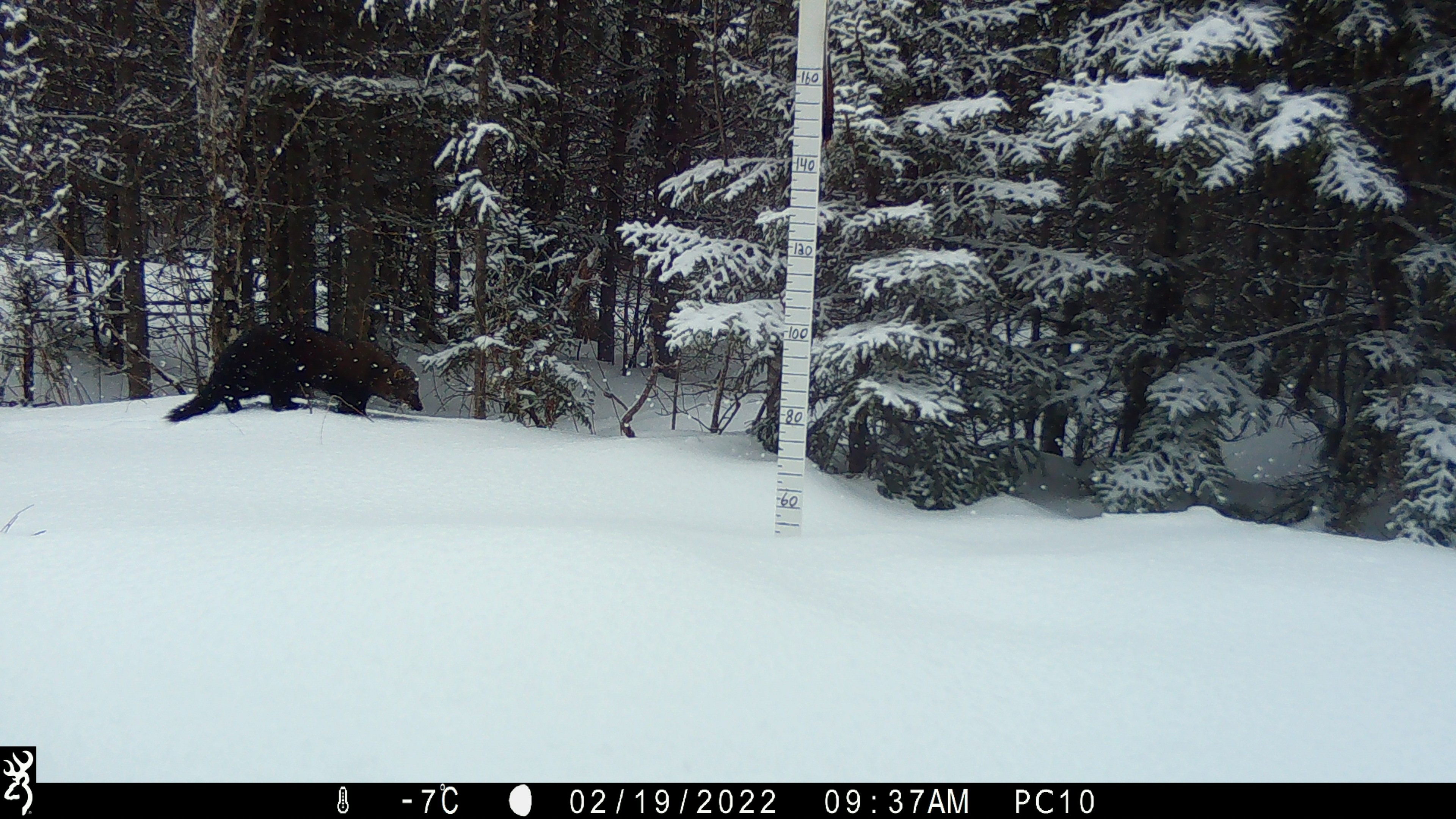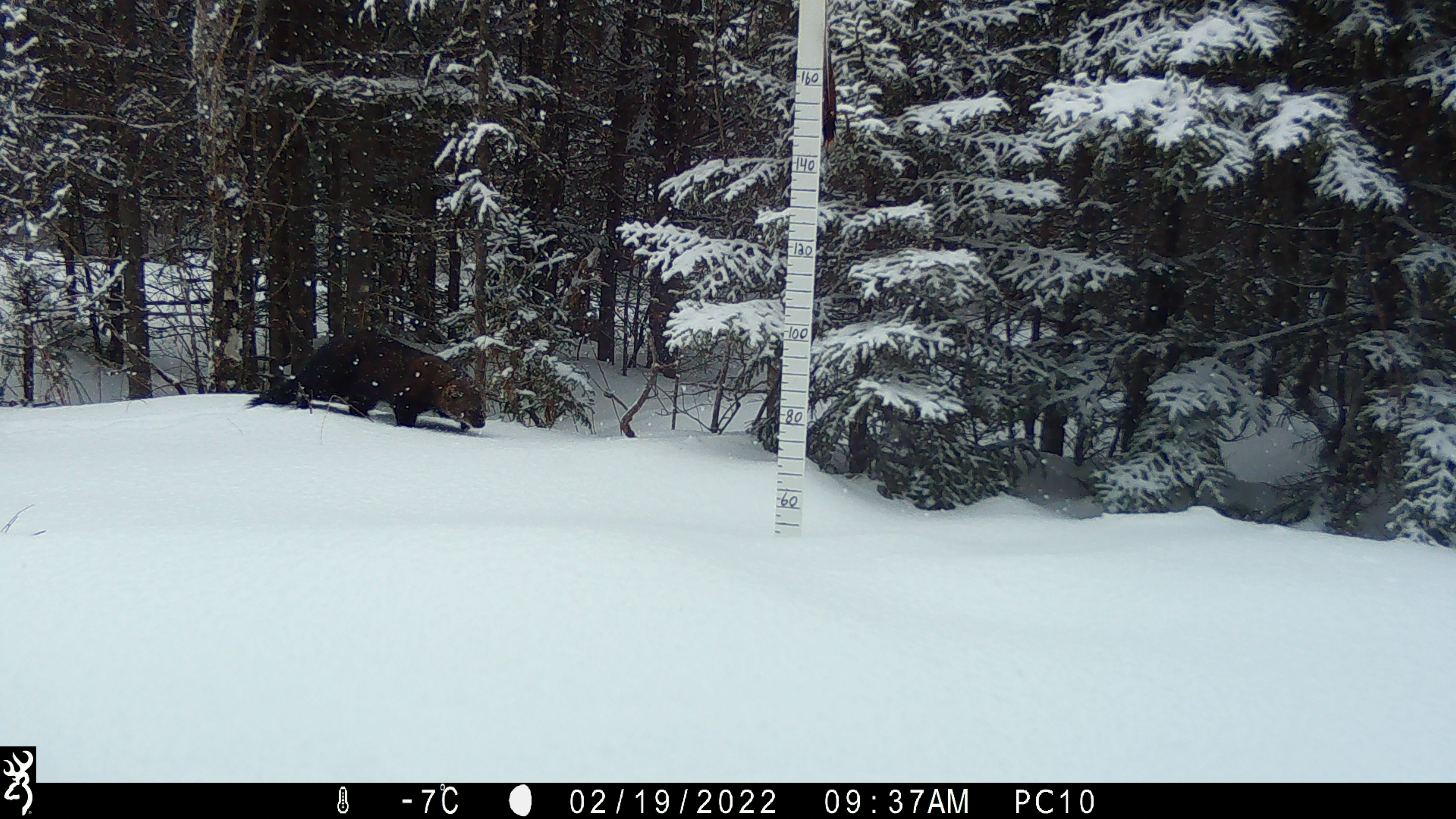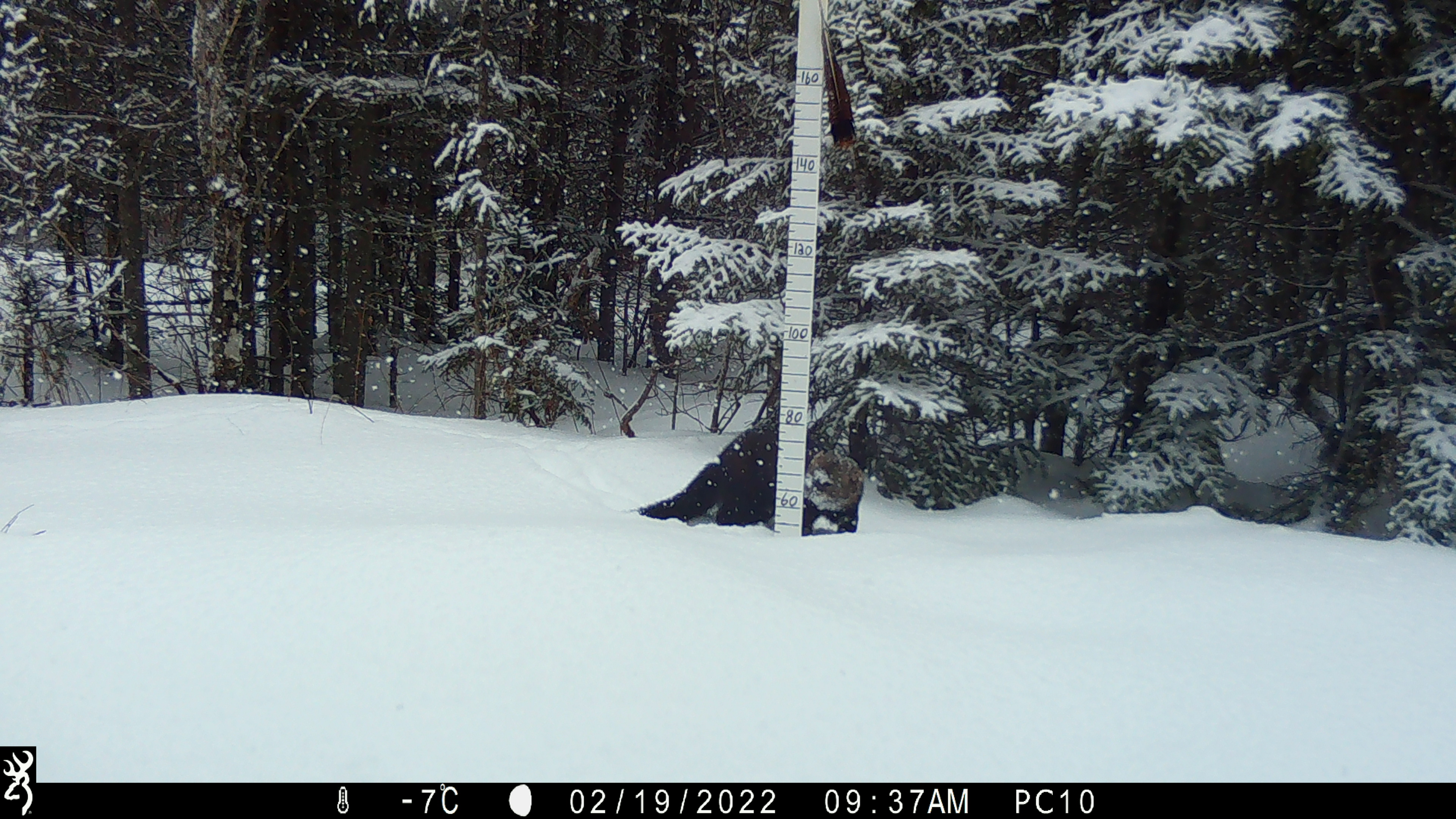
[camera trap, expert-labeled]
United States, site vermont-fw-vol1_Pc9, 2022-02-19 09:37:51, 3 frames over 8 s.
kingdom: Animalia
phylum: Chordata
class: Mammalia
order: Carnivora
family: Mustelidae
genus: Pekania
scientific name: Pekania pennanti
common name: fisher